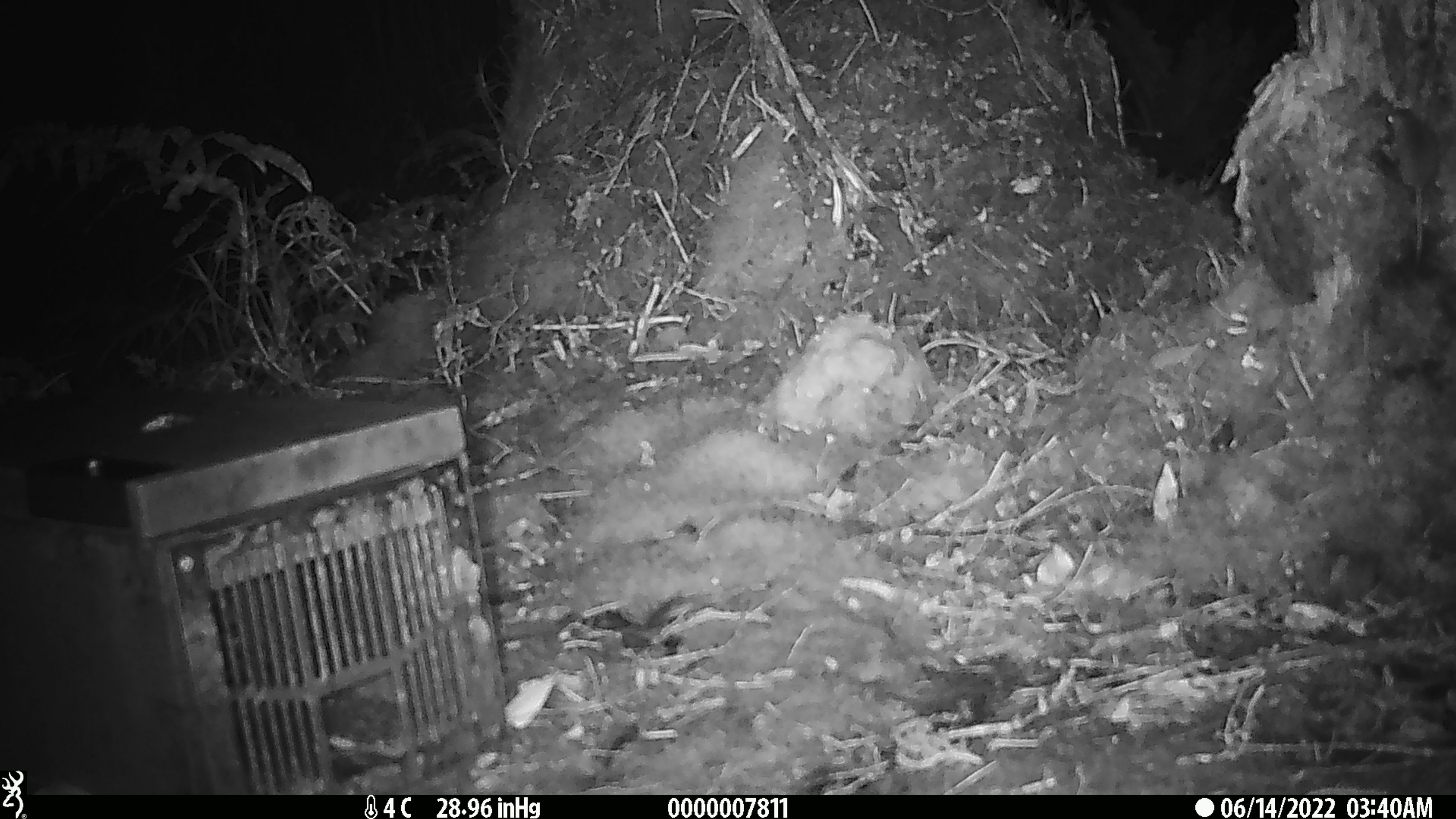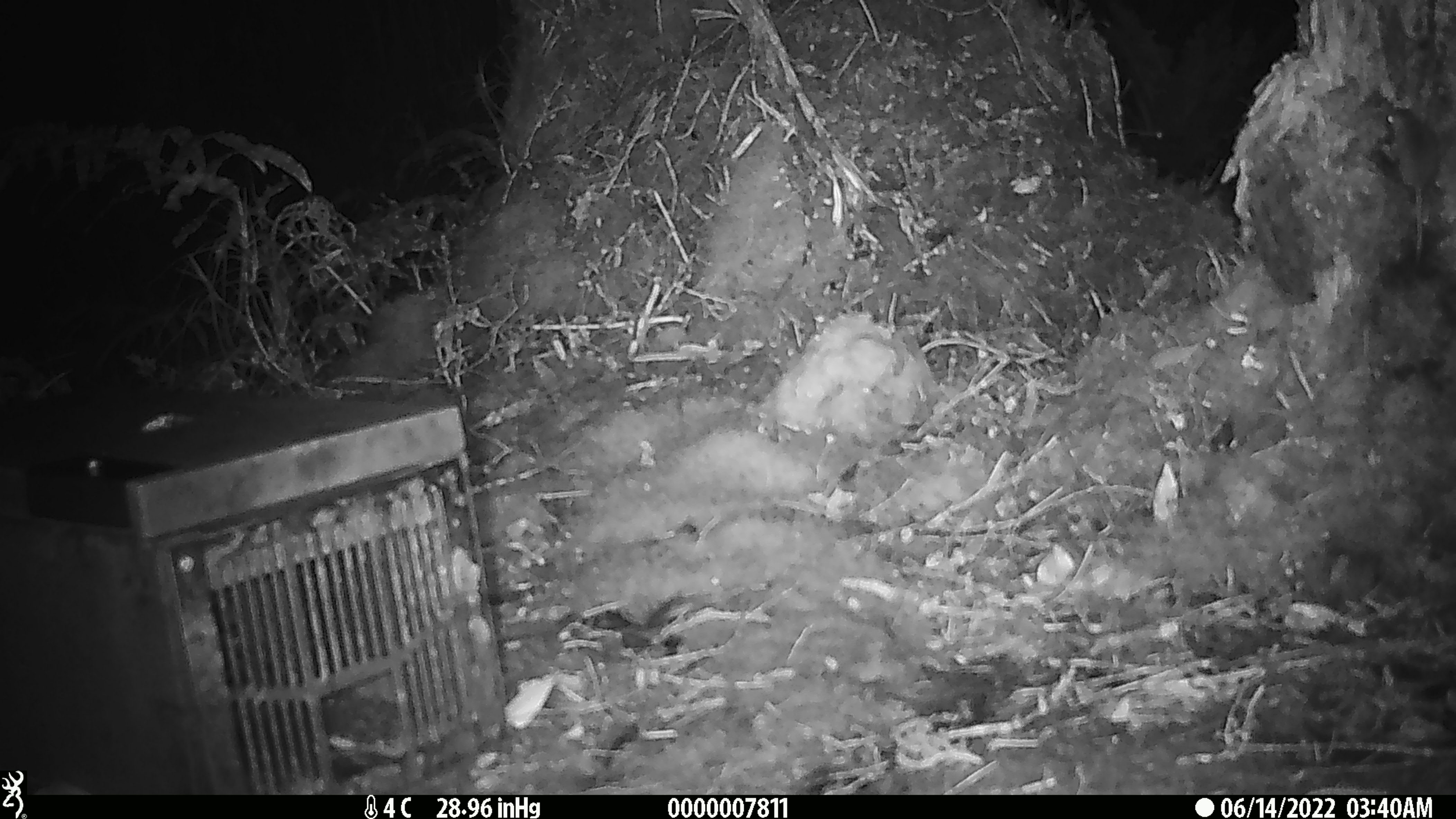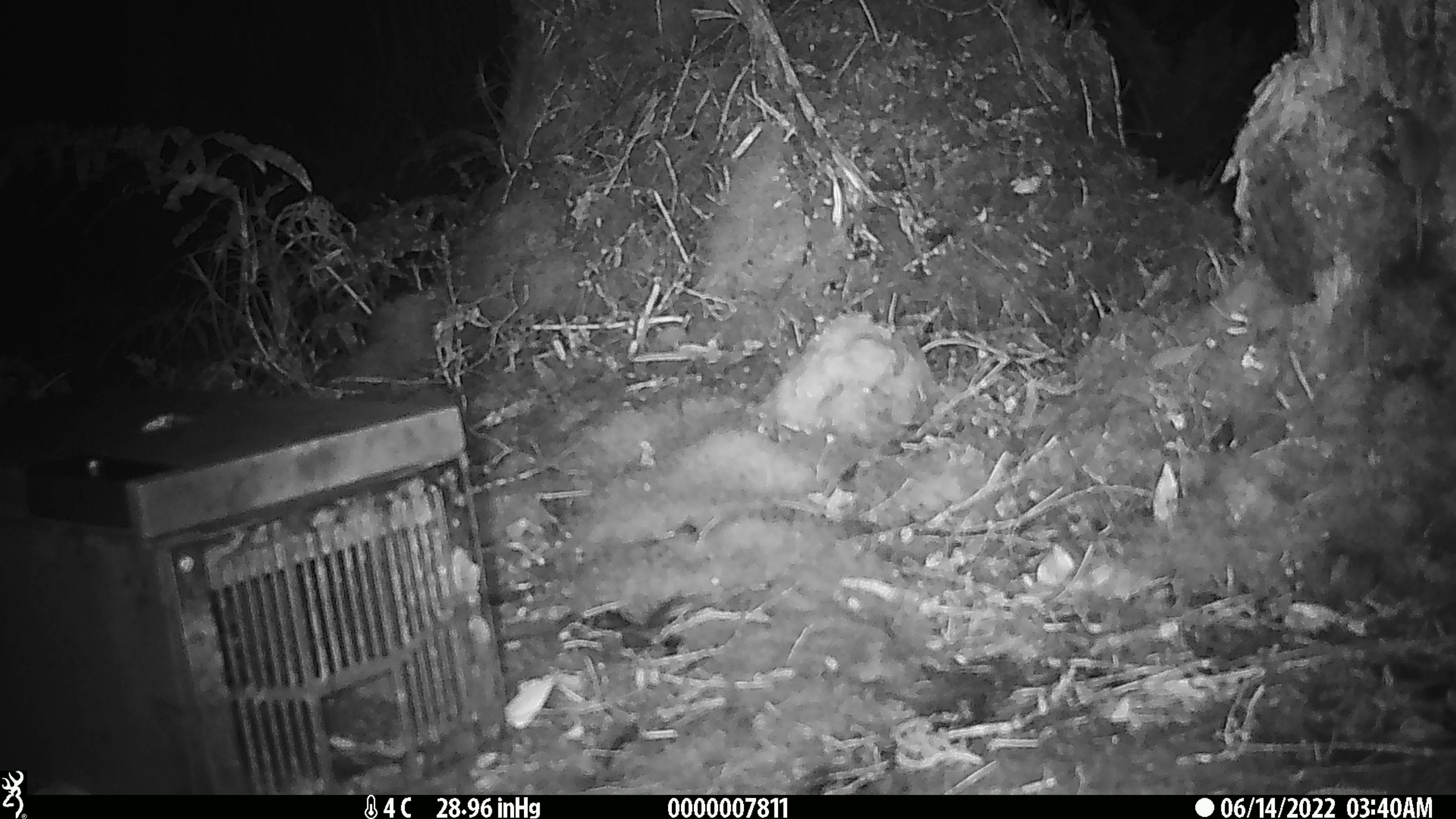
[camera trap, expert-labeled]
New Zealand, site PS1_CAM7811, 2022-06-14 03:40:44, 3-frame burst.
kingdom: Animalia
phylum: Chordata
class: Mammalia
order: Rodentia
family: Muridae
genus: Mus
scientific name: Mus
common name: mouse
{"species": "mouse (Mus)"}